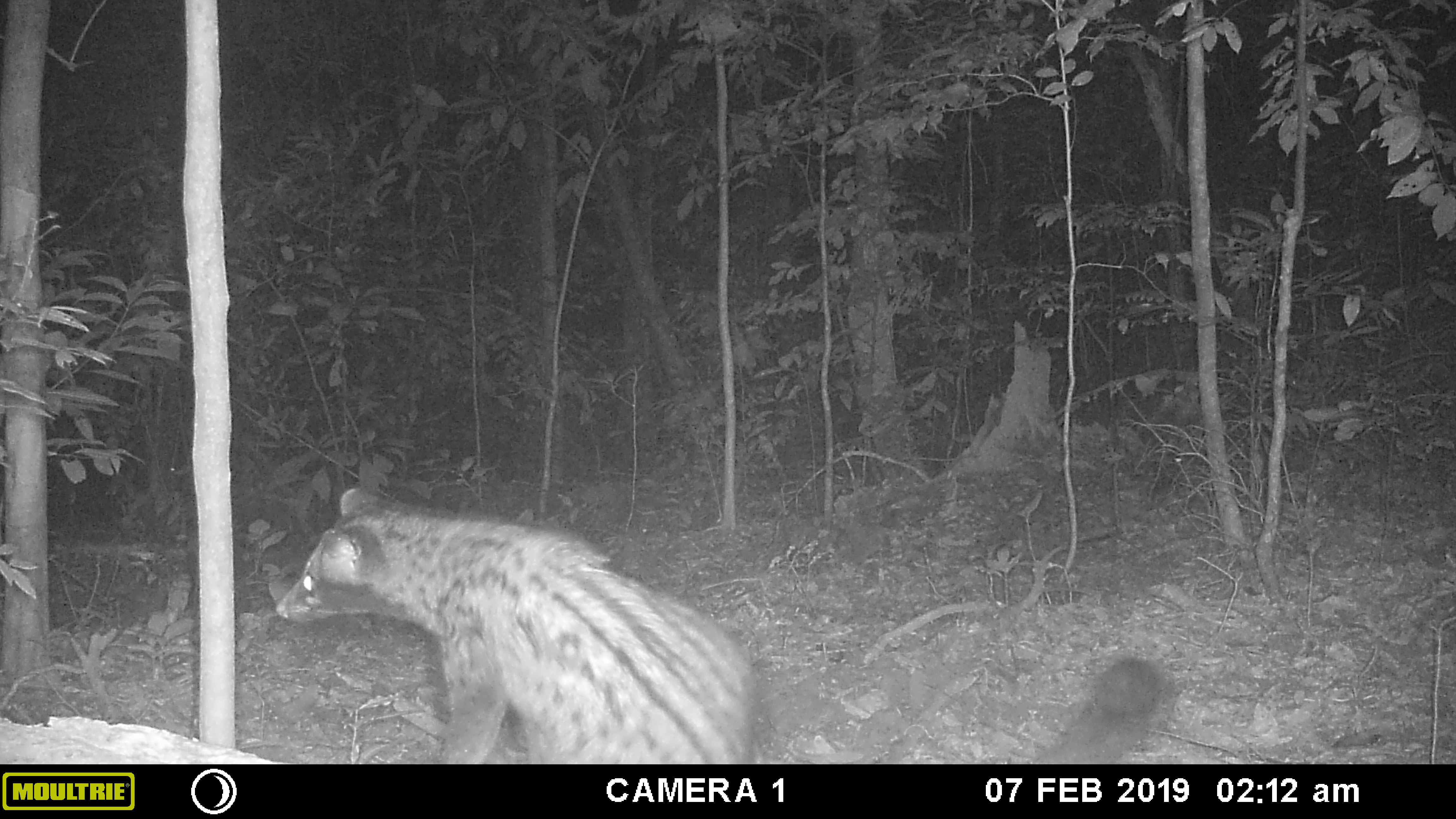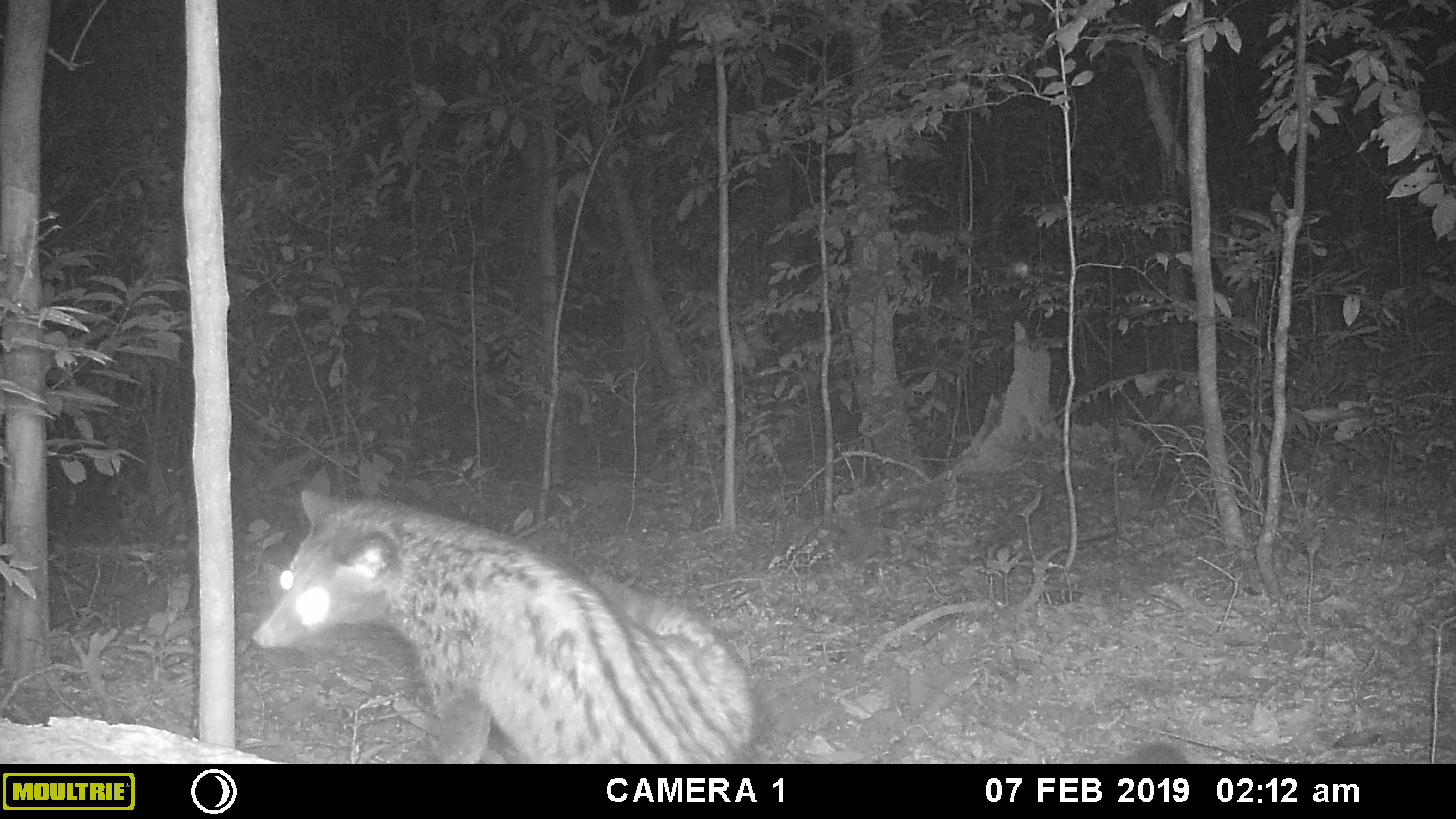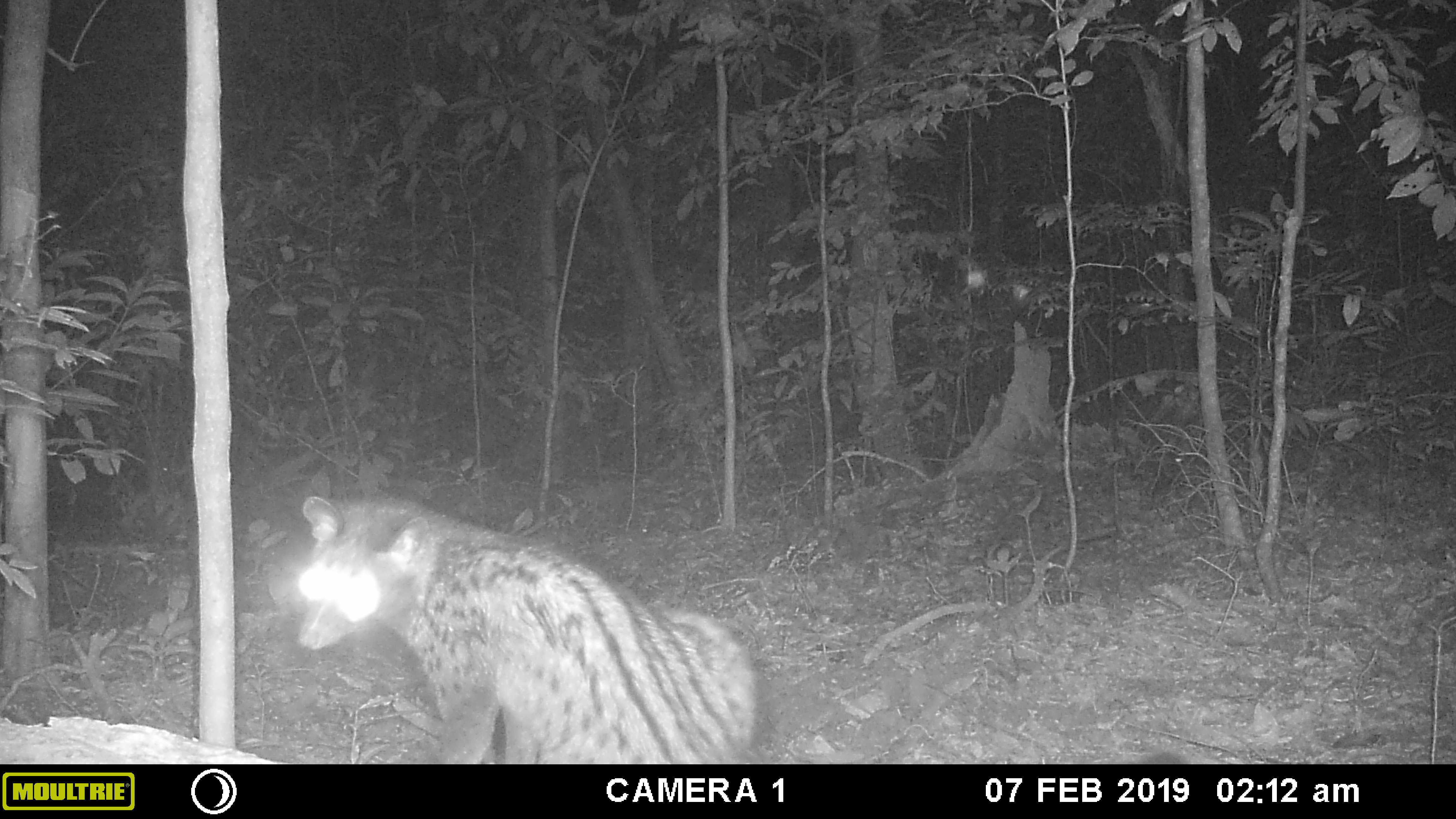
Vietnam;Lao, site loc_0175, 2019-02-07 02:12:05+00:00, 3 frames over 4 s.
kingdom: Animalia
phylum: Chordata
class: Mammalia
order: Carnivora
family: Viverridae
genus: Paradoxurus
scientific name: Paradoxurus hermaphroditus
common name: common palm civet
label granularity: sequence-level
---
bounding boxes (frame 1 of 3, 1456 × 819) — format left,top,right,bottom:
common palm civet: 274,486,1166,765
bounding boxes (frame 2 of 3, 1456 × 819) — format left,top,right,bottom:
common palm civet: 251,486,759,765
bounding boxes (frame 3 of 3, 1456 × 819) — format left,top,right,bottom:
common palm civet: 295,489,761,765